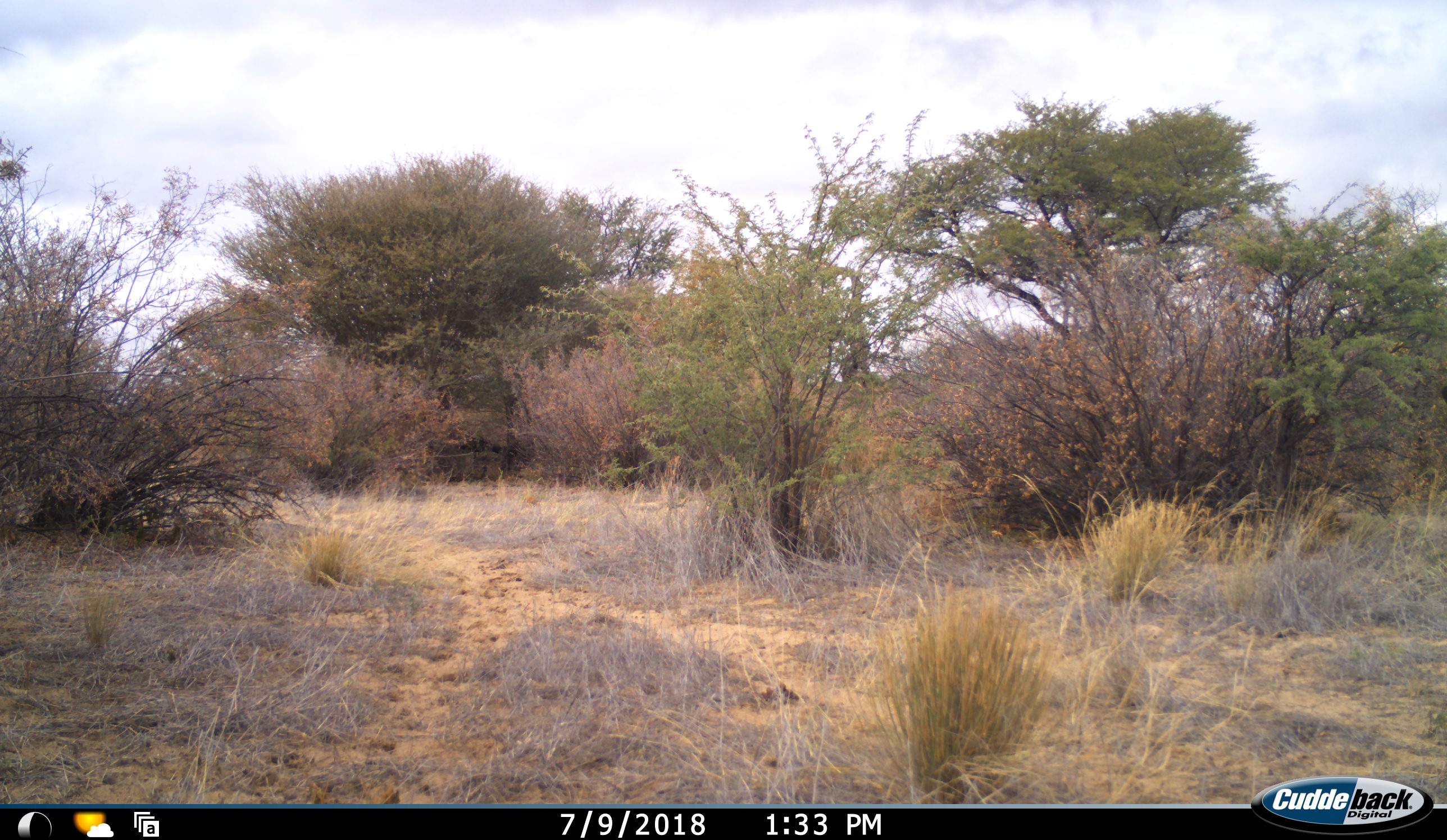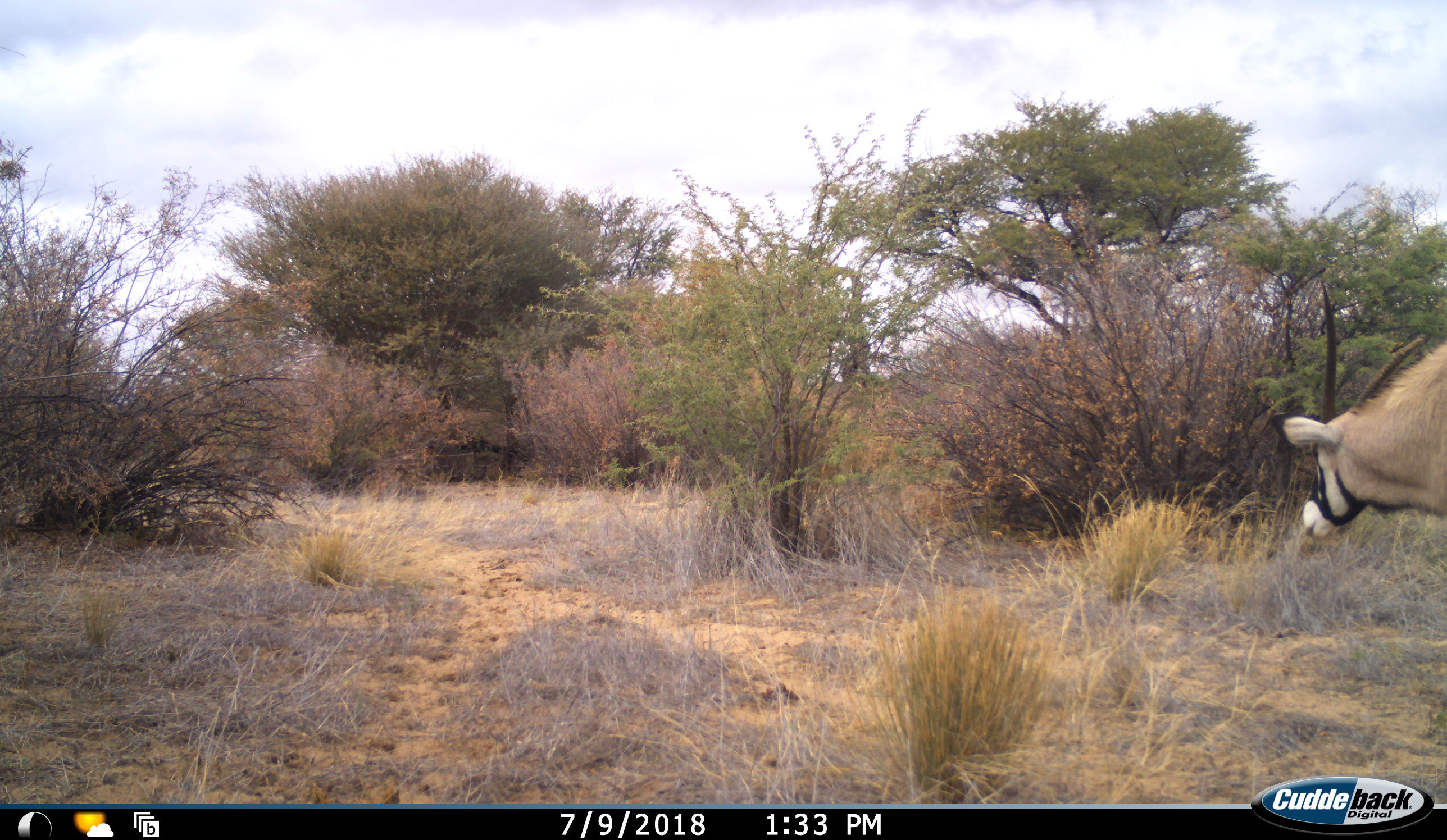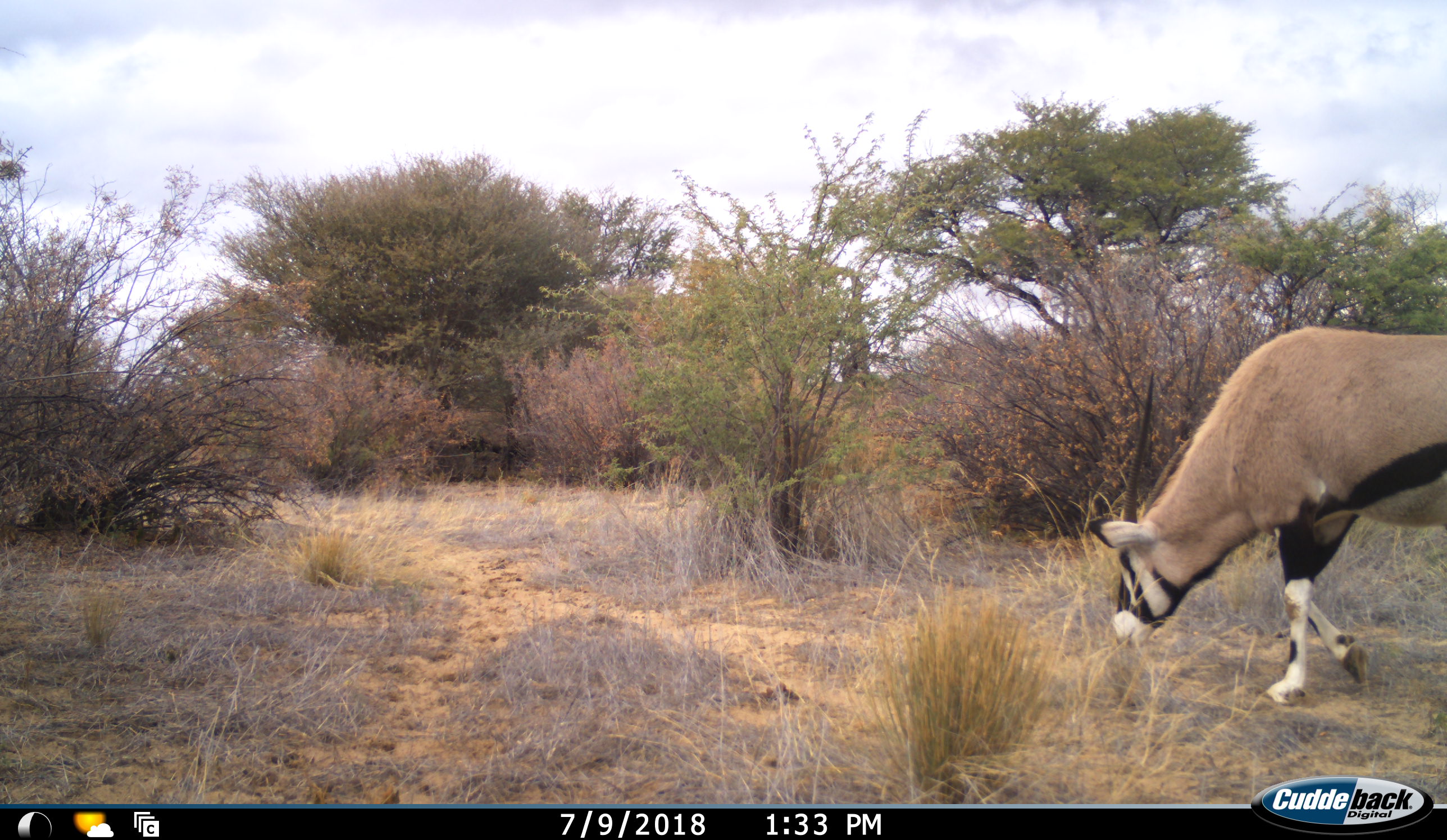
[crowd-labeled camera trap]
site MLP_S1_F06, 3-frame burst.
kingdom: Animalia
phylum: Chordata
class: Mammalia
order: Artiodactyla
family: Bovidae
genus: Oryx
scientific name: Oryx gazella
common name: gemsbok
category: oryx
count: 1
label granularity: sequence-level